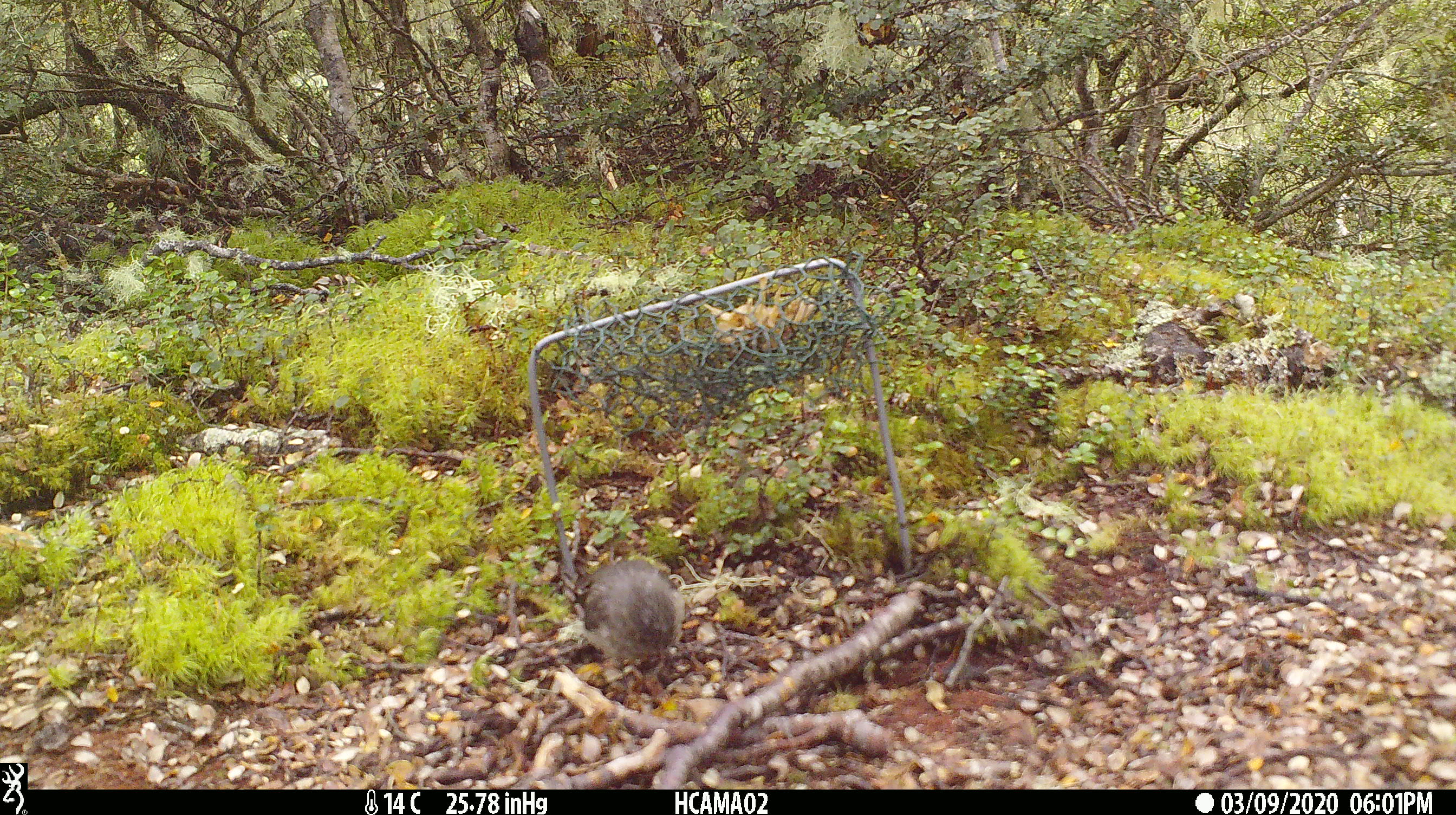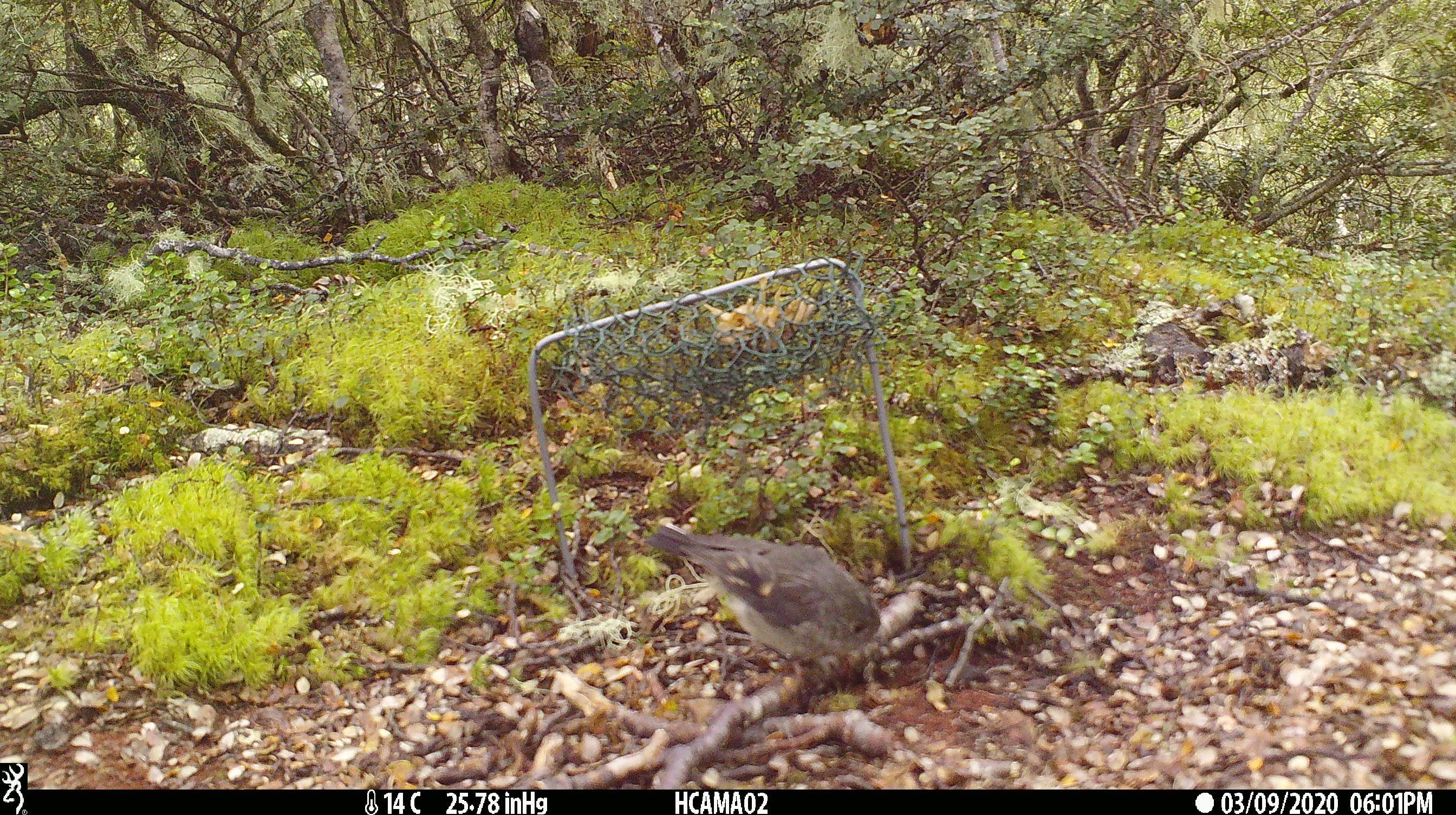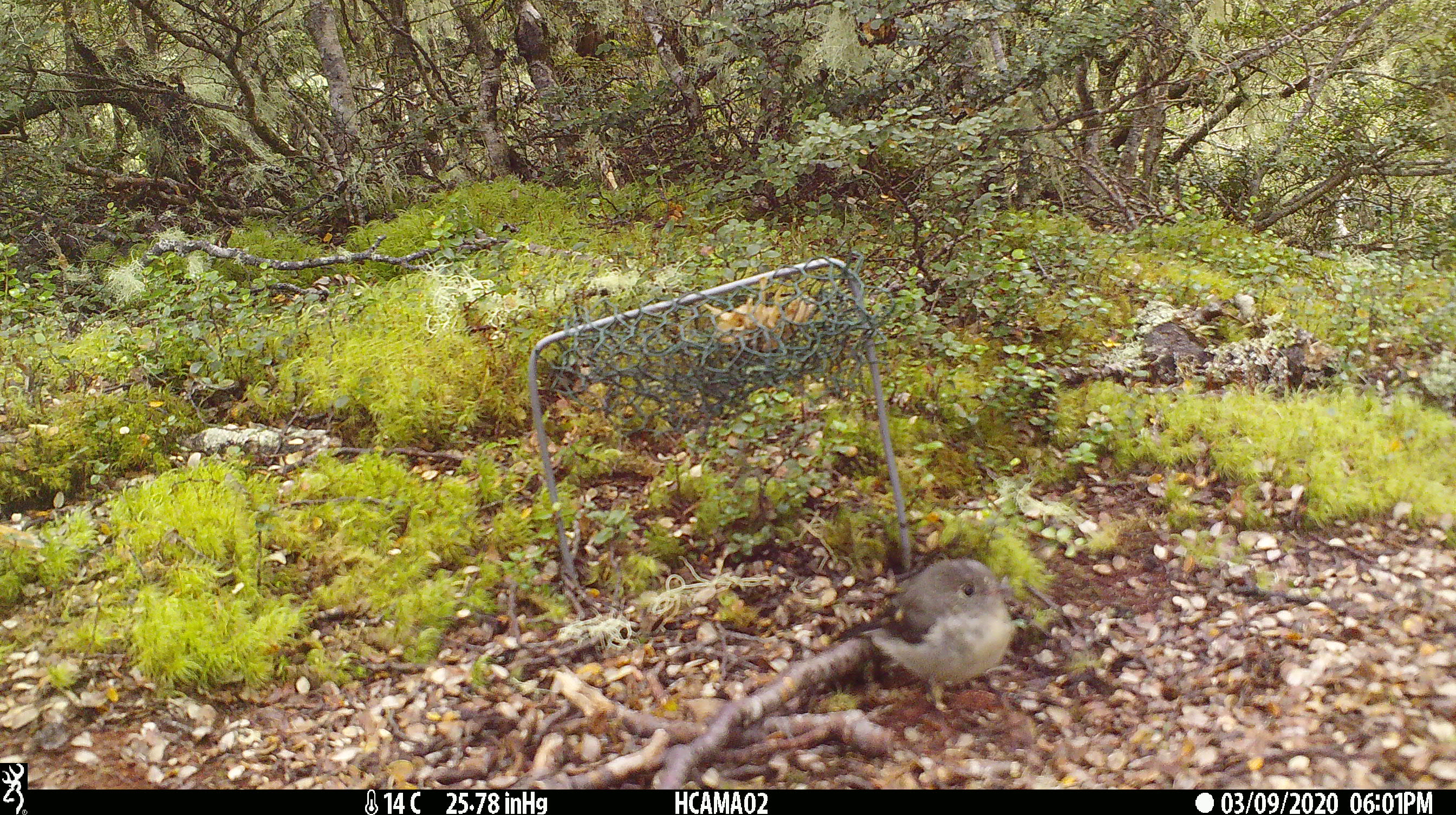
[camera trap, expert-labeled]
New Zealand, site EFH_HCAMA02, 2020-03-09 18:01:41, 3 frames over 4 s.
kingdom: Animalia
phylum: Chordata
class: Aves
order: Passeriformes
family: Petroicidae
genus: Petroica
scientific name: Petroica macrocephala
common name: tomtit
Tomtit (Petroica macrocephala).